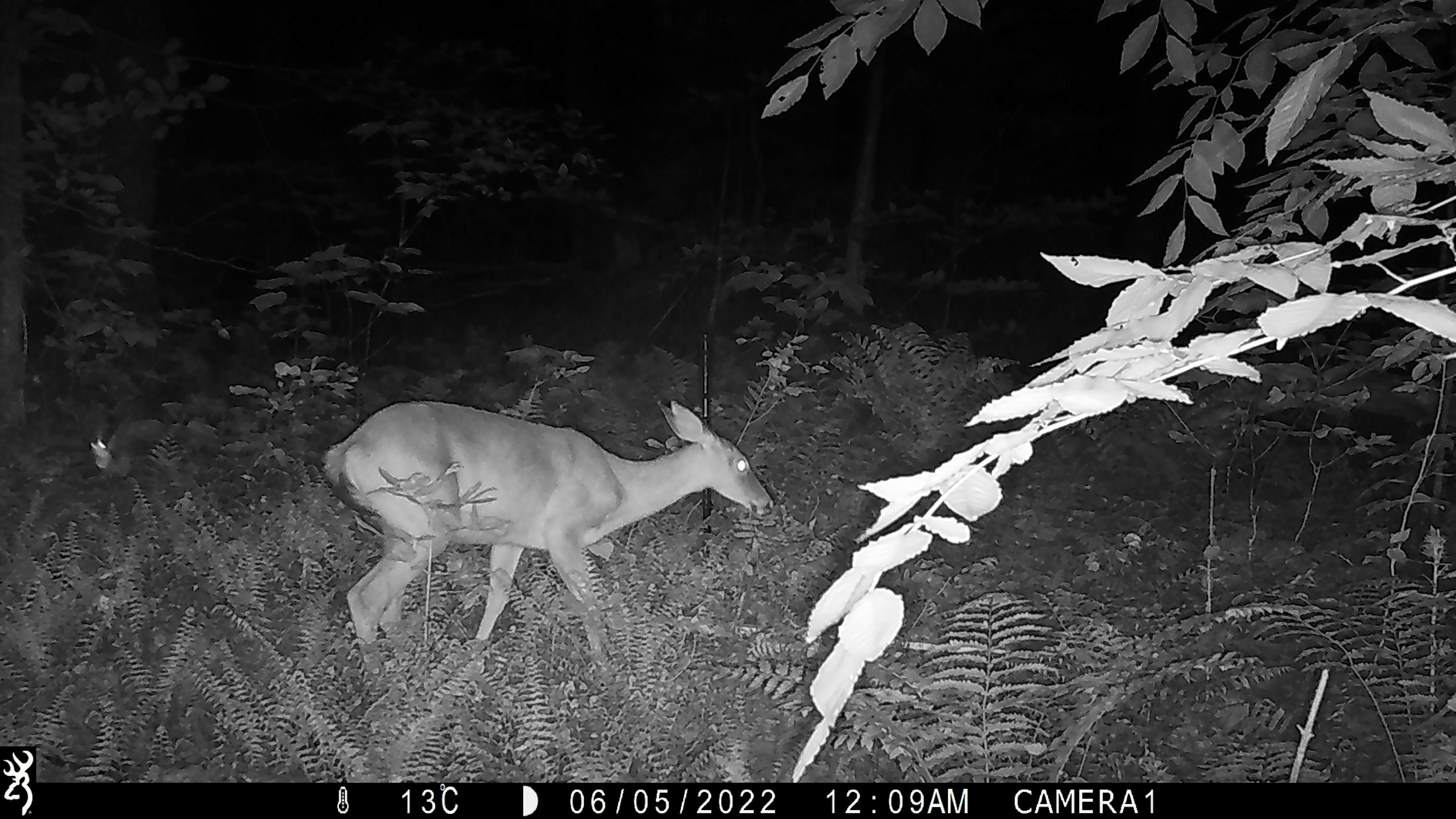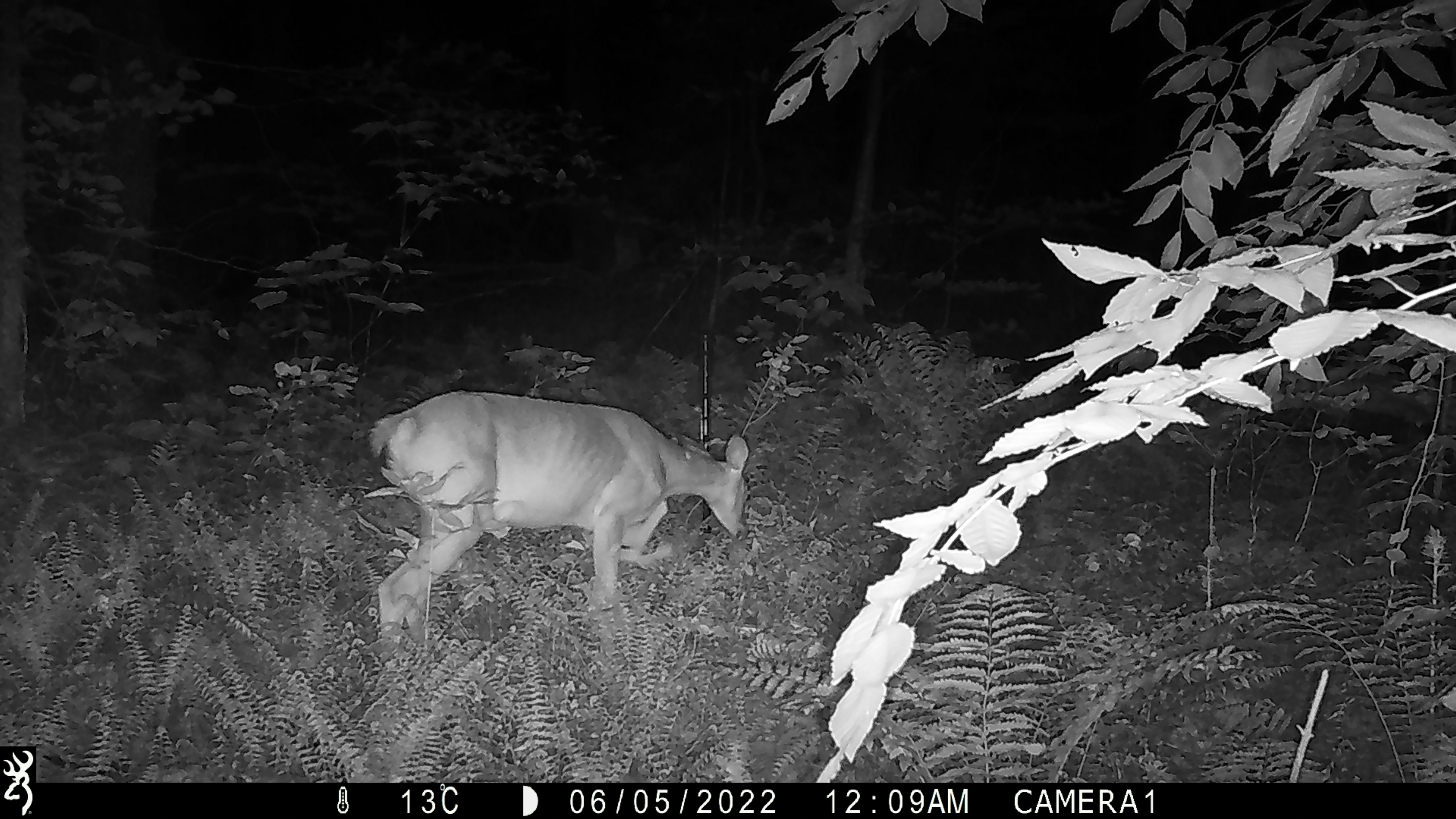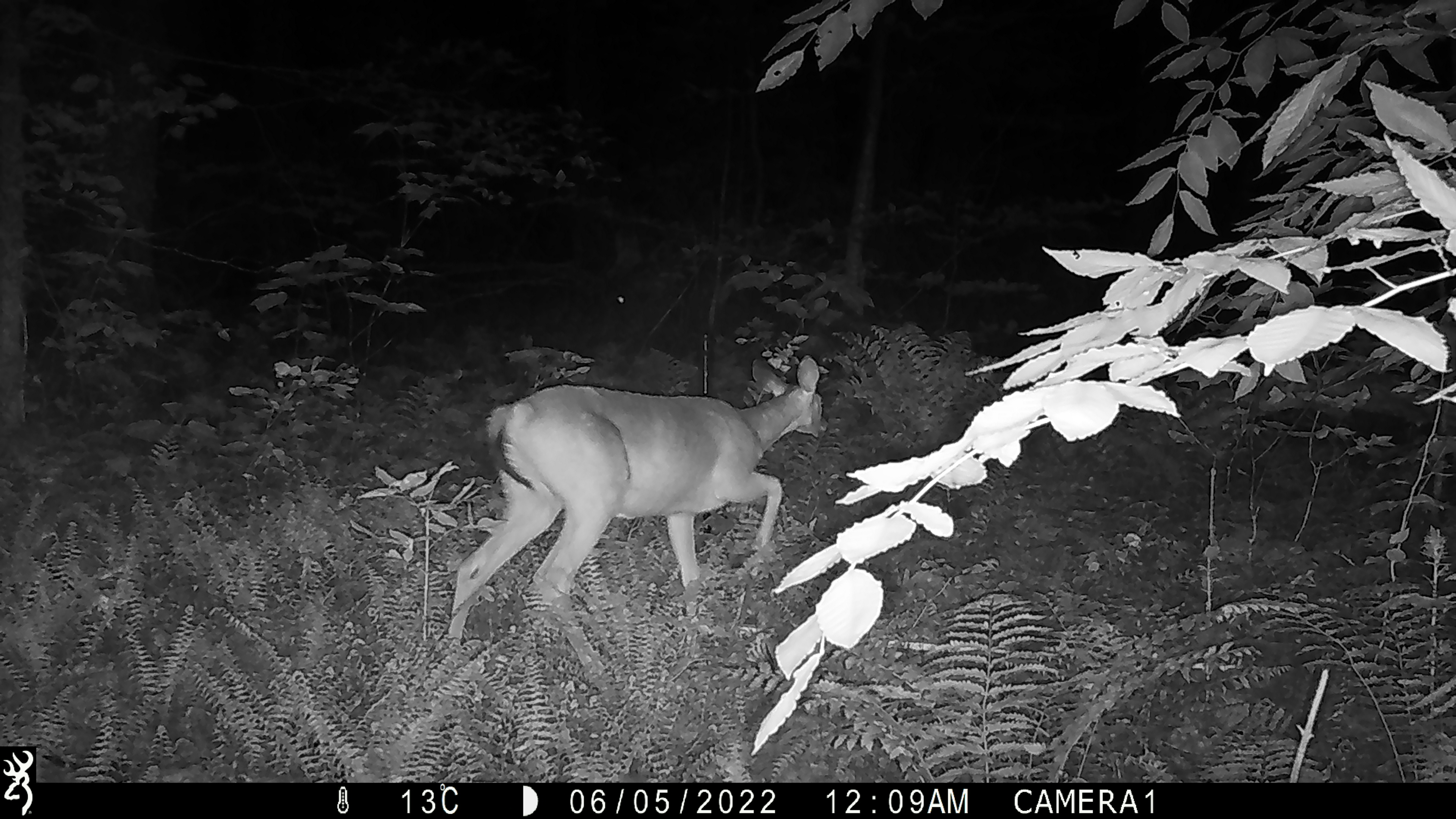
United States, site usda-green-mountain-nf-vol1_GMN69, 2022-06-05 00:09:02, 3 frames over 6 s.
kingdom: Animalia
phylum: Chordata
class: Mammalia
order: Artiodactyla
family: Cervidae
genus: Odocoileus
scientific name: Odocoileus virginianus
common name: white-tailed deer